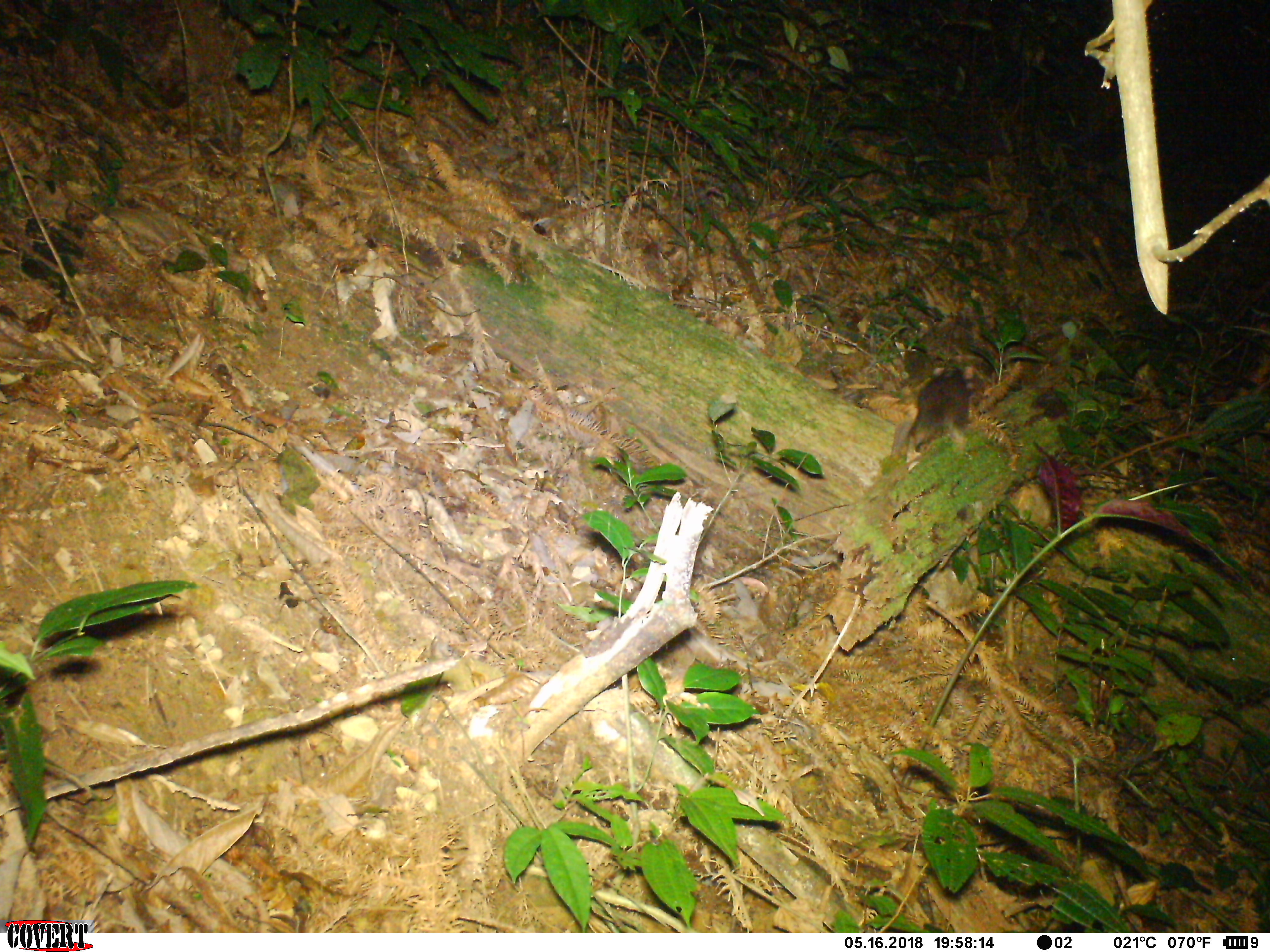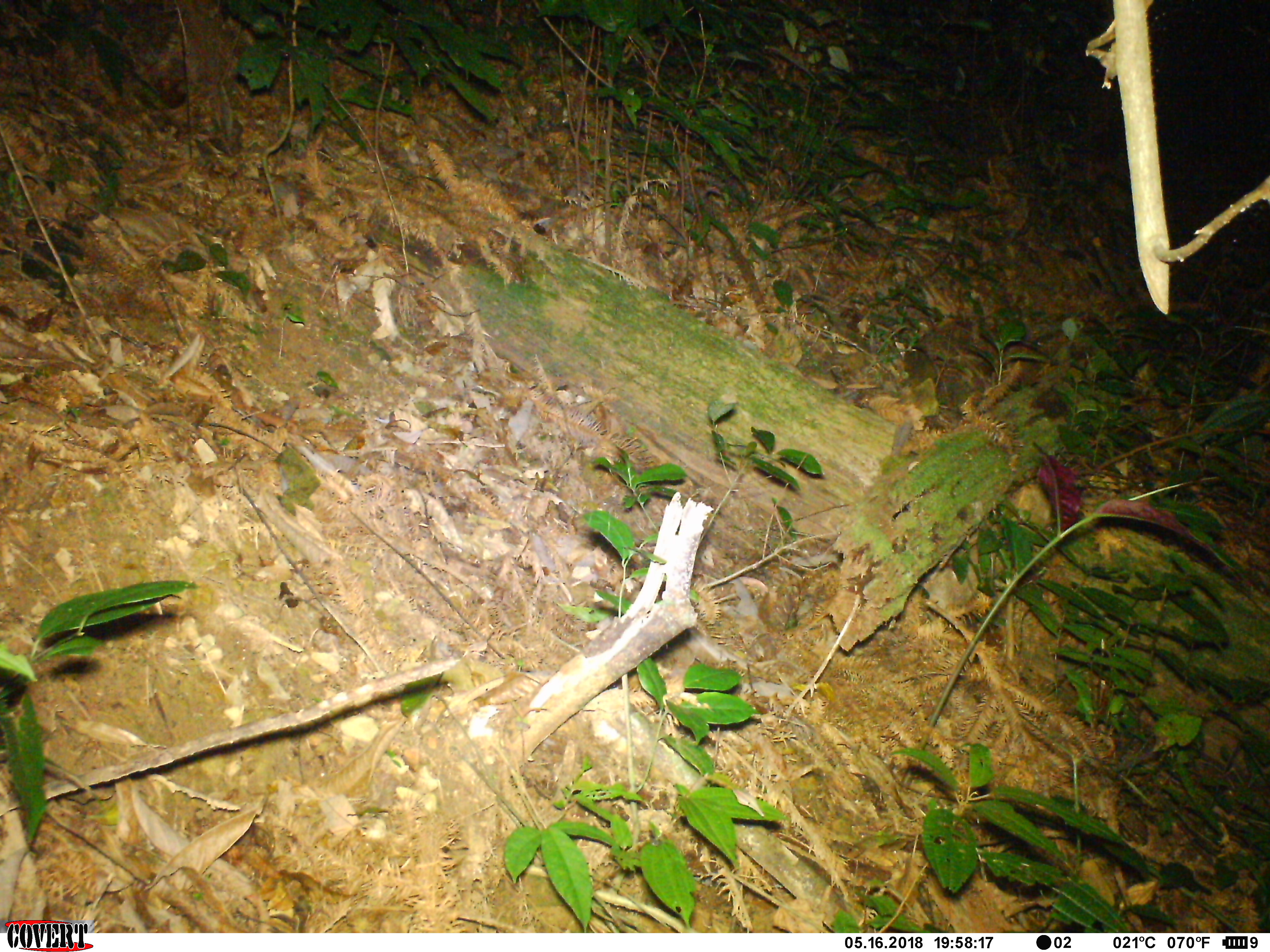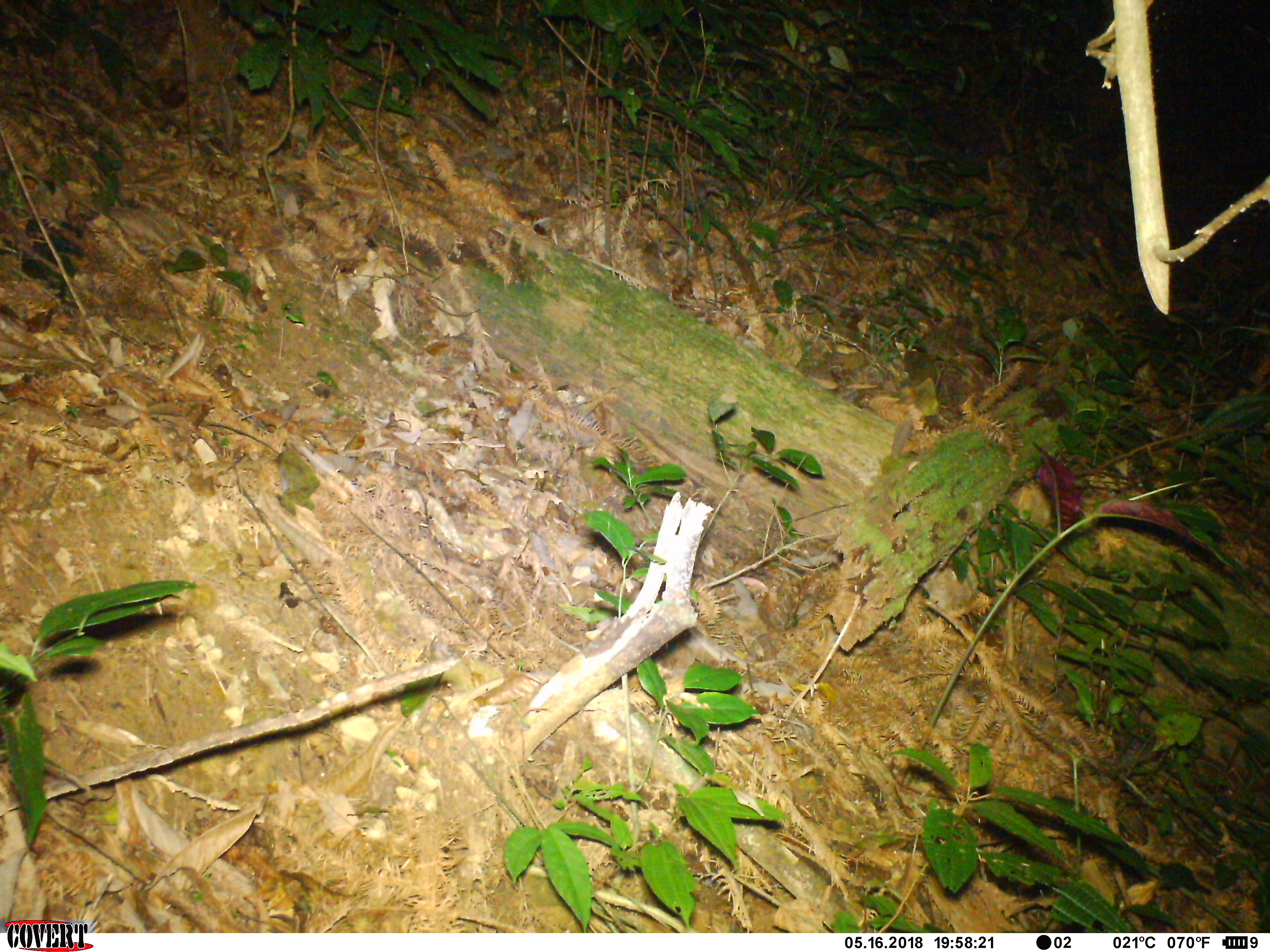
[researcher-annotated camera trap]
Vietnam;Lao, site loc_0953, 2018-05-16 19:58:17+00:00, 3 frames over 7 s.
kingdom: Animalia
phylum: Chordata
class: Mammalia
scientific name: Mammalia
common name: mammal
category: unidentified small mammal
Unidentified small mammal (mammal) (Mammalia). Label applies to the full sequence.